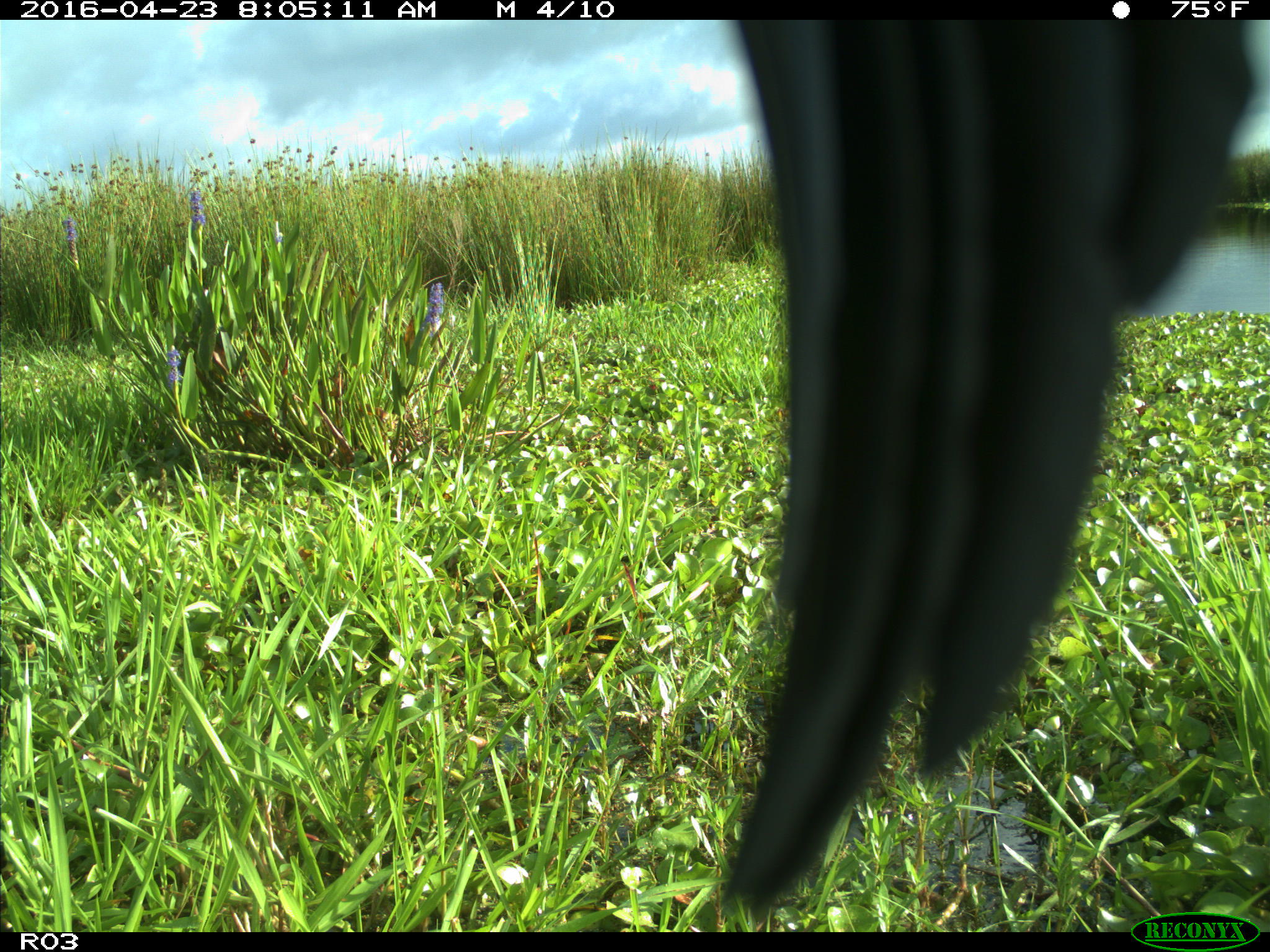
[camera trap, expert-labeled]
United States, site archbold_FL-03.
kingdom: Animalia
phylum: Chordata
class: Aves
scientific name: Aves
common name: birds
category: unidentified bird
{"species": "unidentified bird (birds) (Aves)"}